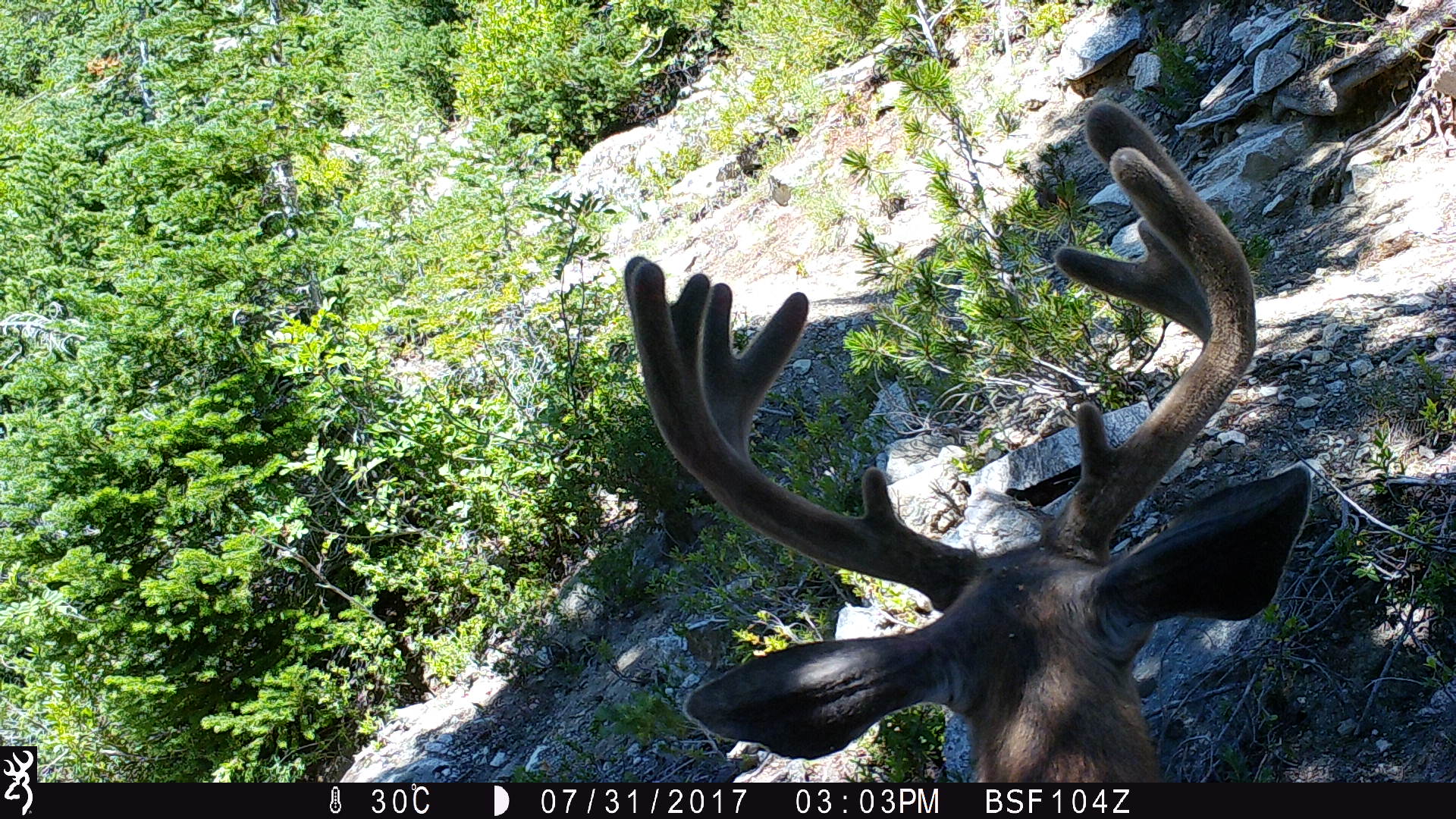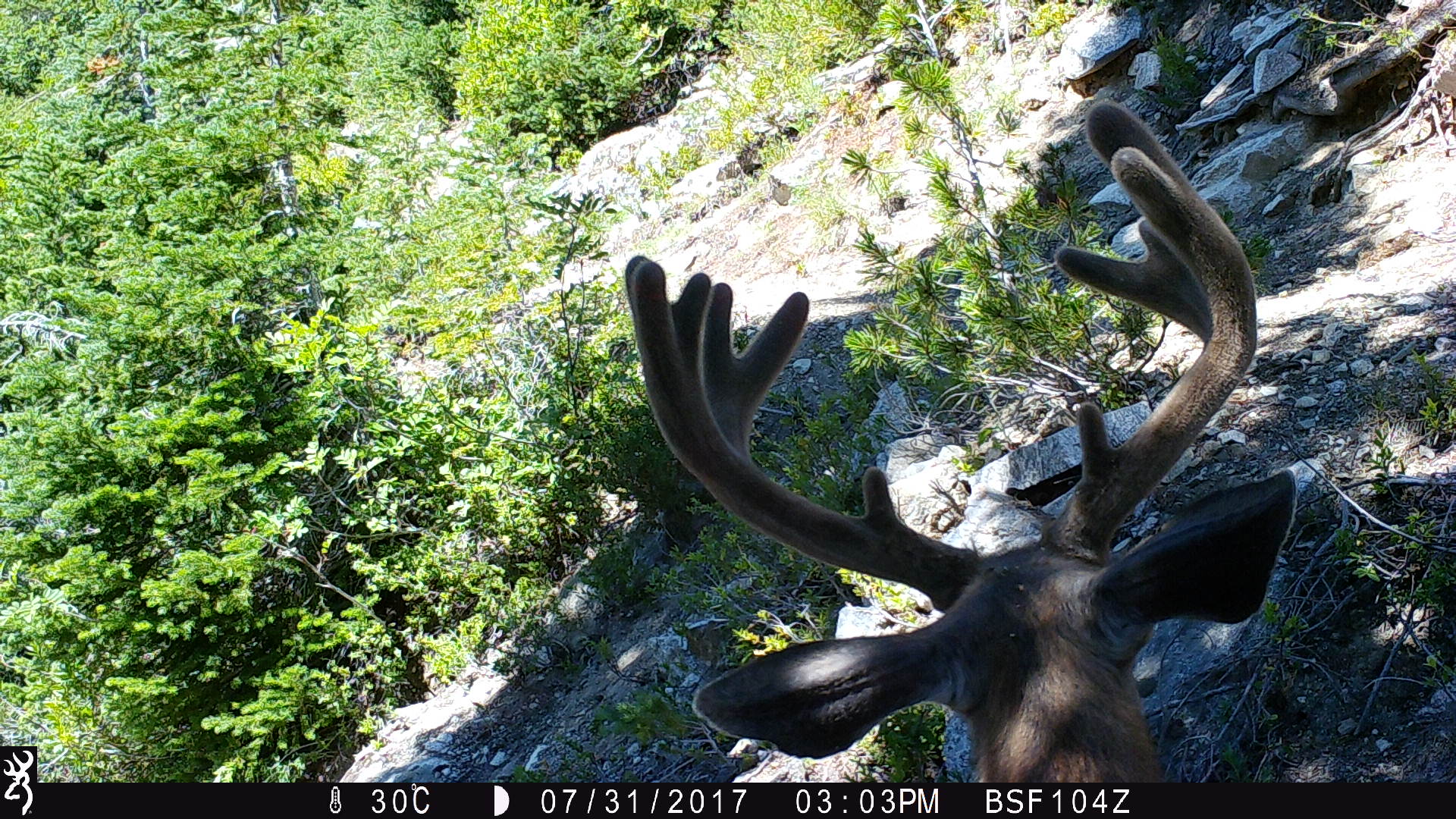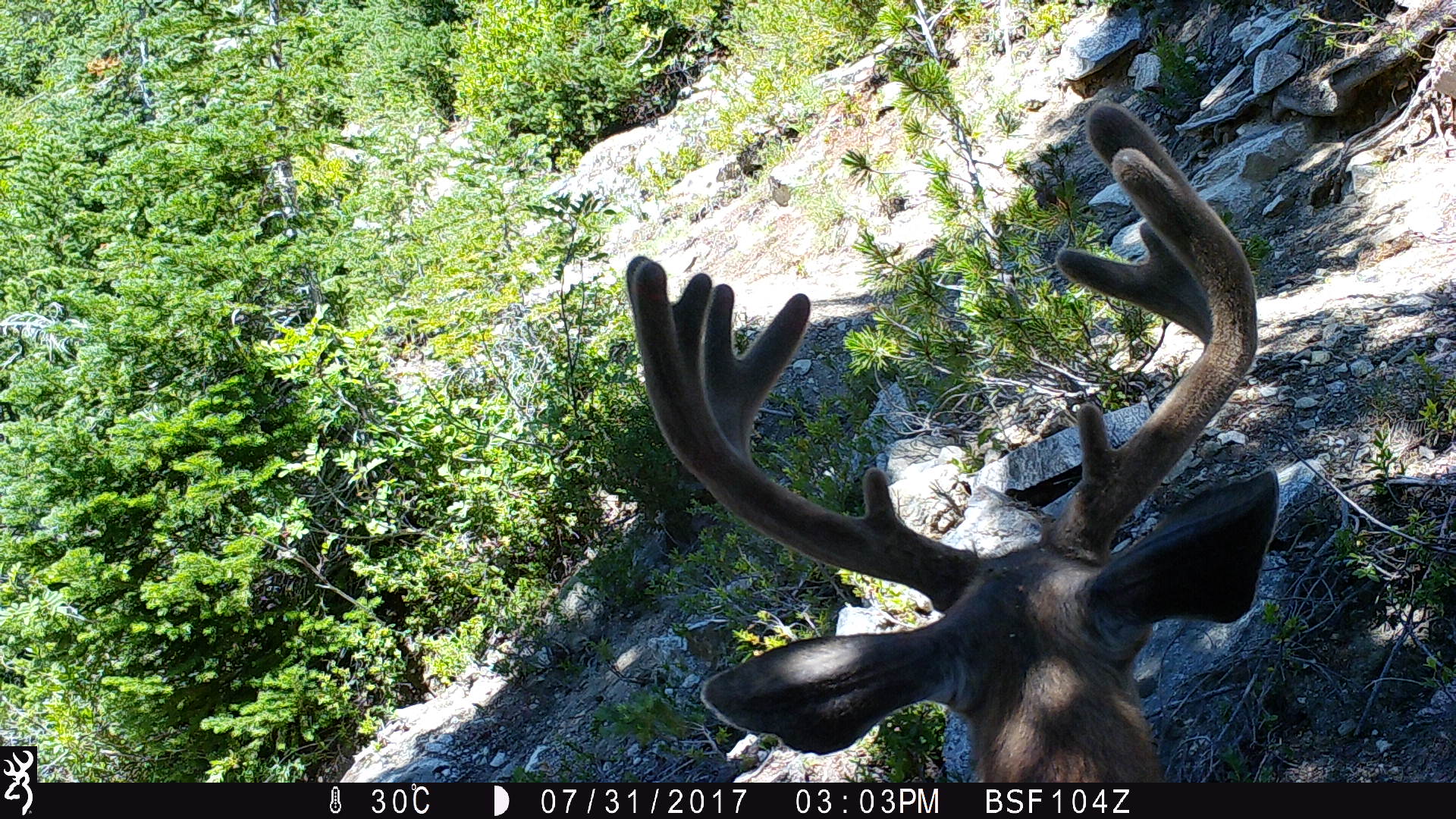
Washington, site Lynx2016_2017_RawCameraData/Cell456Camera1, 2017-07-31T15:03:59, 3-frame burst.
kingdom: Animalia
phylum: Chordata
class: Mammalia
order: Artiodactyla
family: Cervidae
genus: Odocoileus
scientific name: Odocoileus hemionus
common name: mule deer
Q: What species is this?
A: Odocoileus hemionus (mule deer).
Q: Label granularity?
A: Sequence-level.